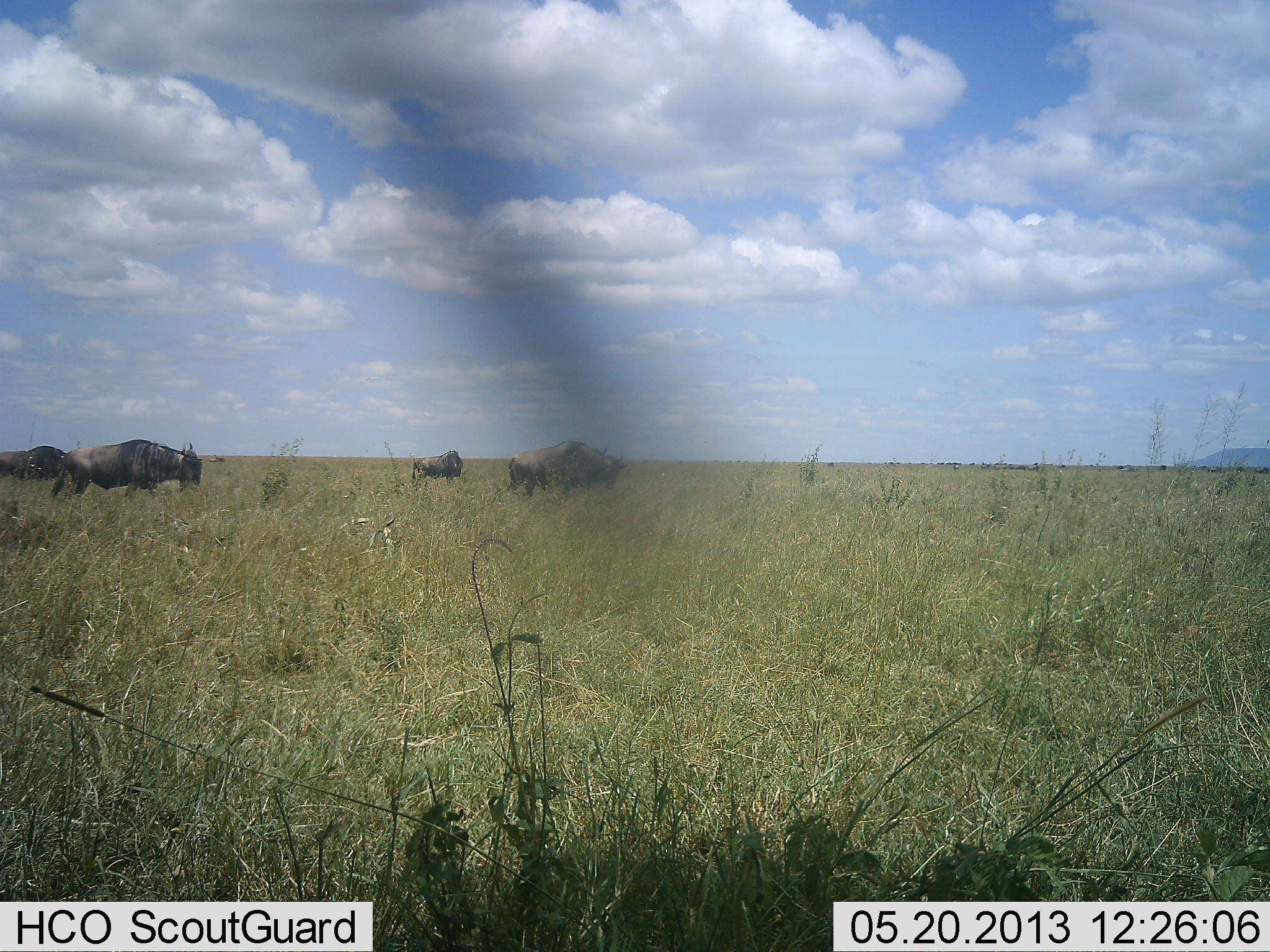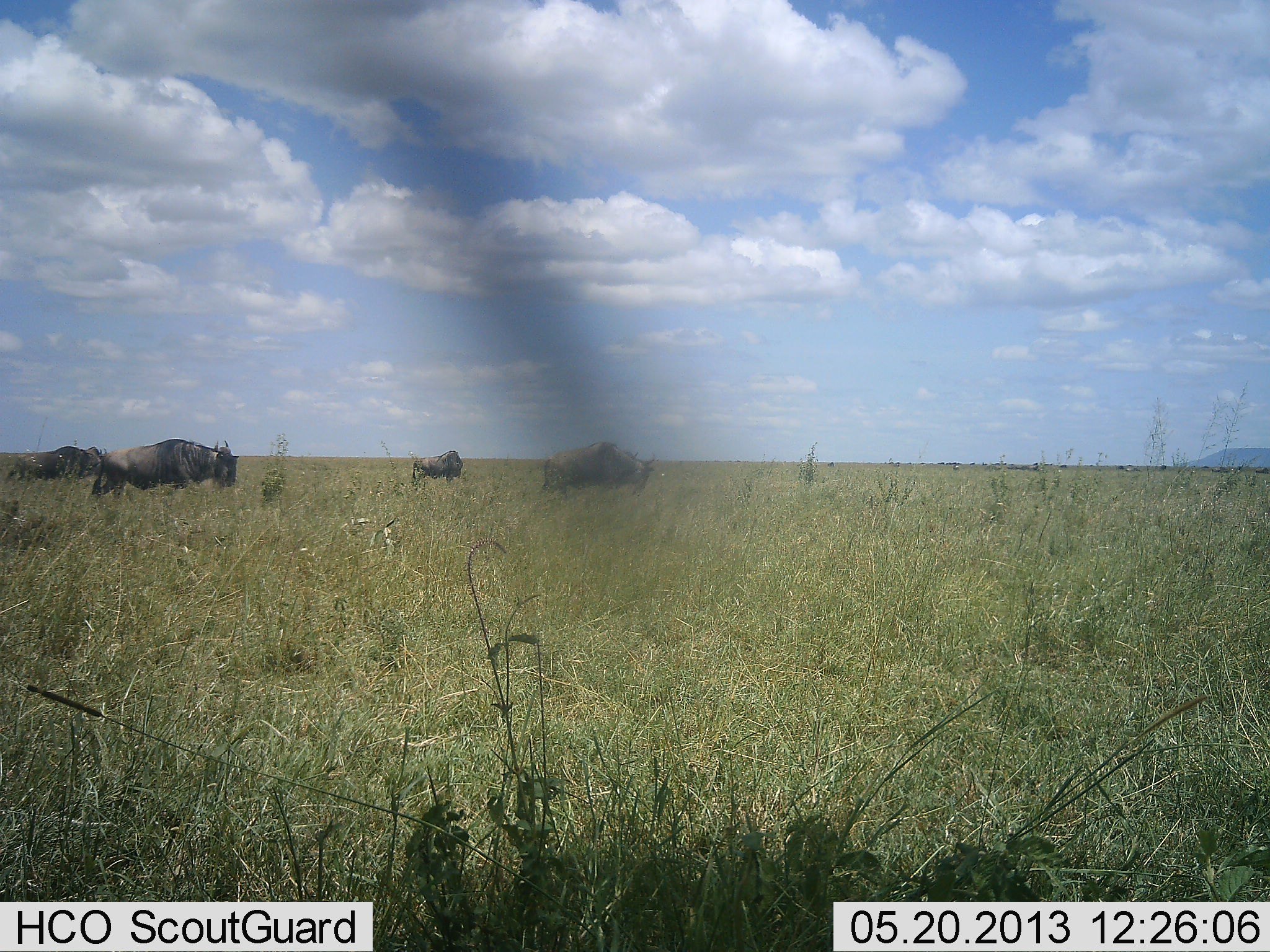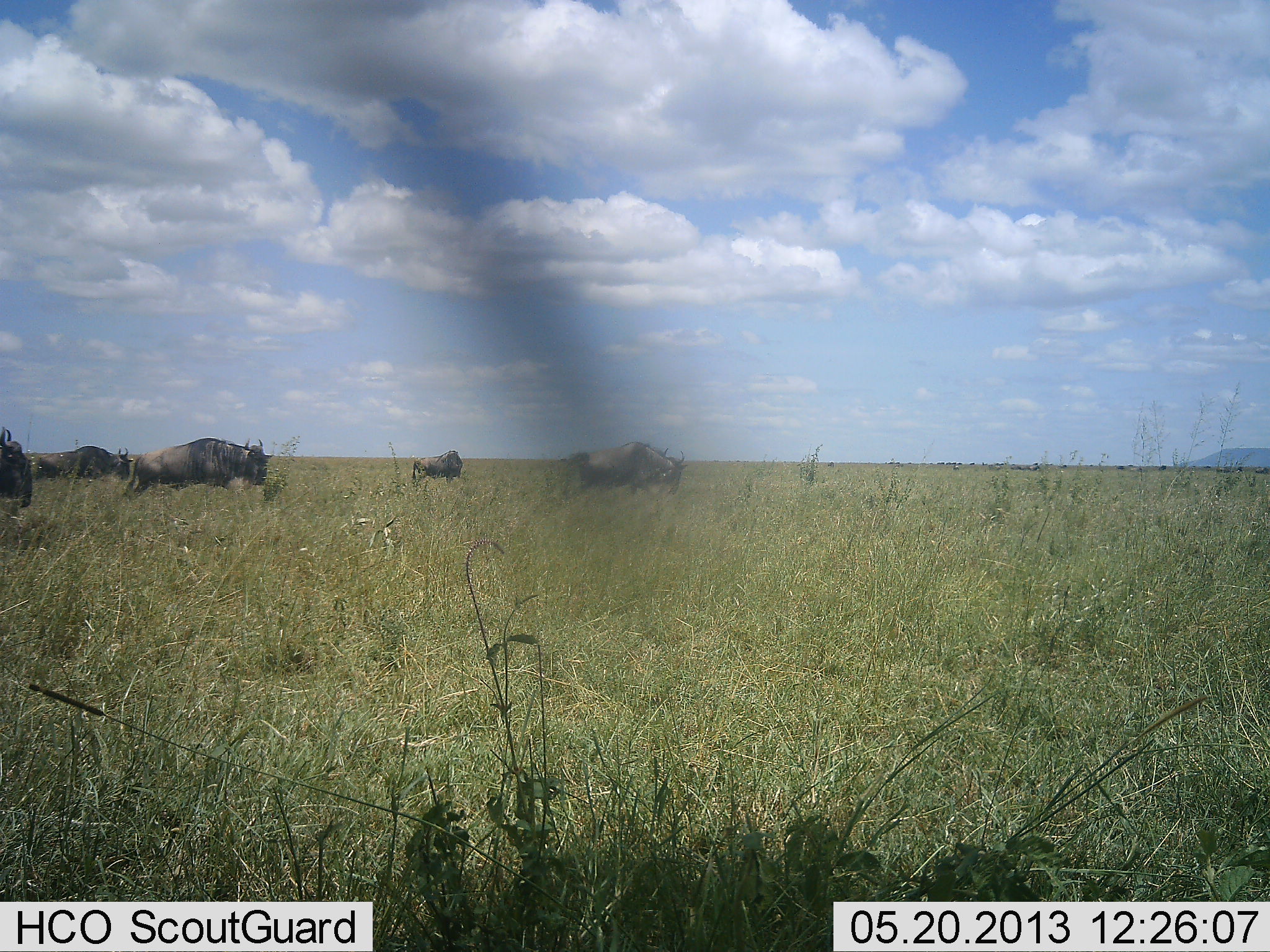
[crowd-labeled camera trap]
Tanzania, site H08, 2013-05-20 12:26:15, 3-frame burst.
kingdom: Animalia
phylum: Chordata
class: Mammalia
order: Artiodactyla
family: Bovidae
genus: Connochaetes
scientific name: Connochaetes taurinus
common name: blue wildebeest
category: wildebeest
Wildebeest (blue wildebeest) (Connochaetes taurinus), count 5. Behavior (volunteer vote fractions): standing 47%, resting 0%, moving 79%, interacting 0%. Young present (vote fraction): 0%. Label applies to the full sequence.